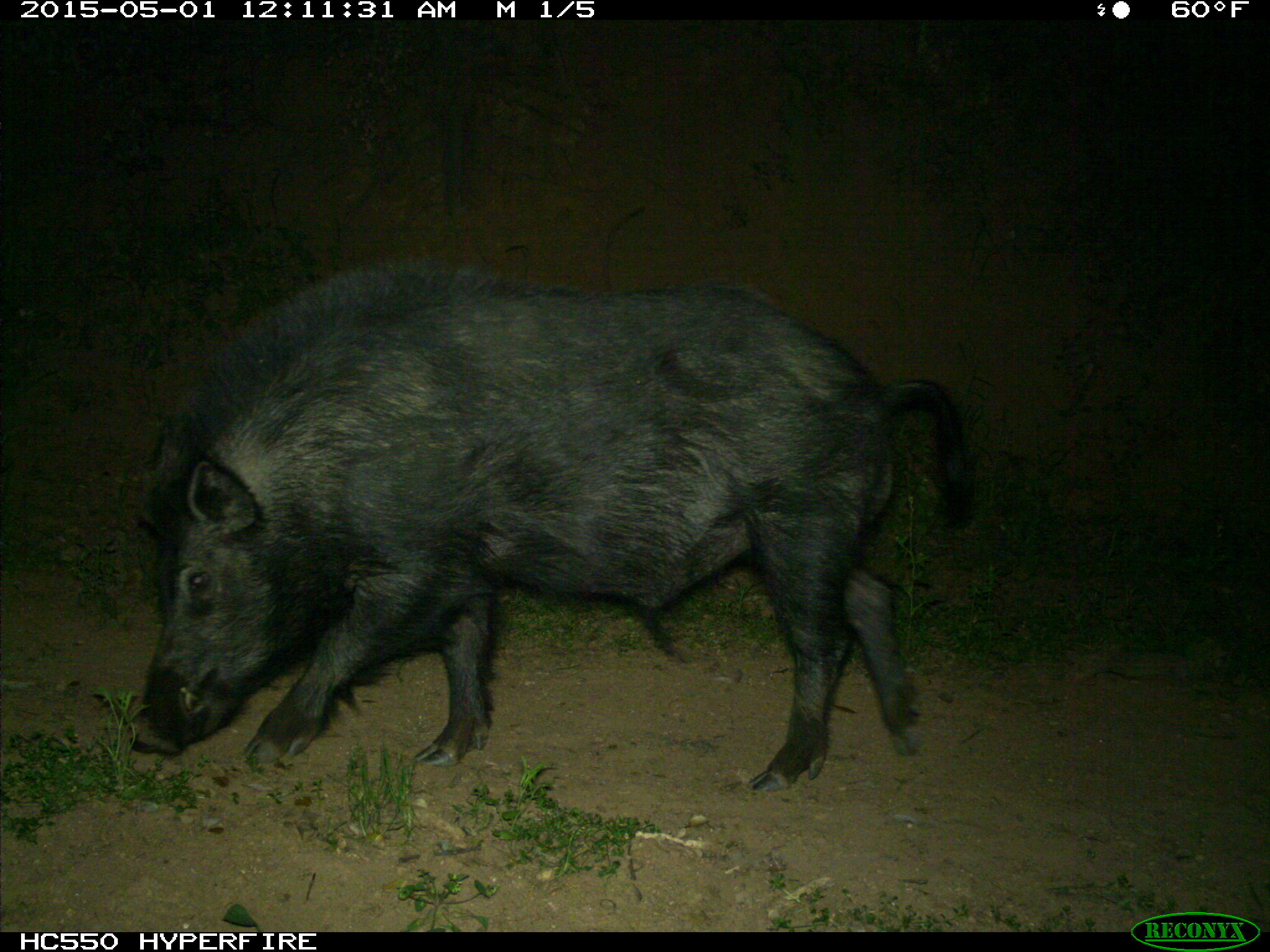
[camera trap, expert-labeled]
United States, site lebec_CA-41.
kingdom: Animalia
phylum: Chordata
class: Mammalia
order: Artiodactyla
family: Suidae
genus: Sus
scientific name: Sus scrofa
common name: wild boar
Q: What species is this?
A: Sus scrofa (wild boar).